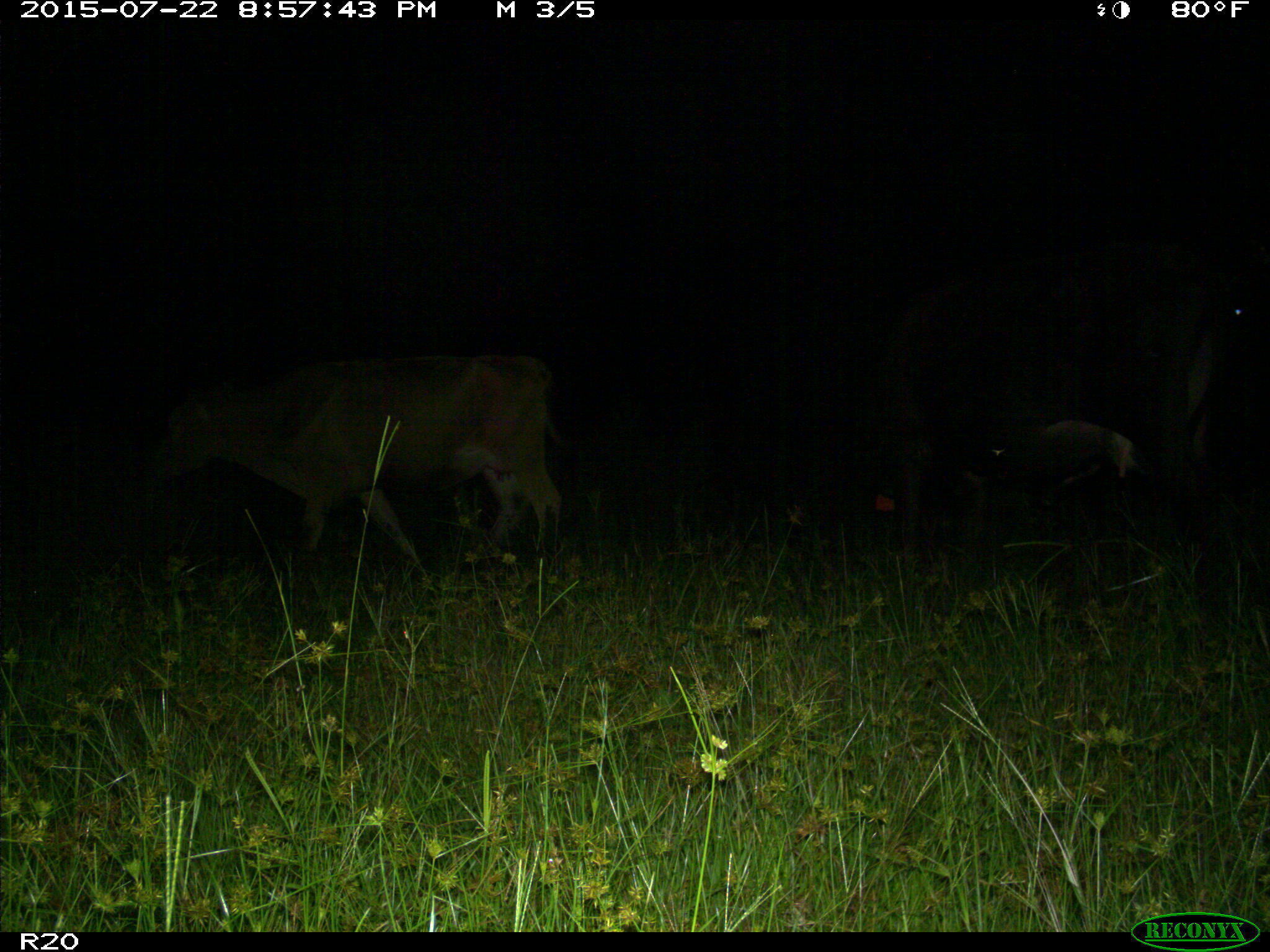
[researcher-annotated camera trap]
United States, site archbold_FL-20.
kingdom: Animalia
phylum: Chordata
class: Mammalia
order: Artiodactyla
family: Bovidae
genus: Bos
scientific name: Bos taurus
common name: domestic cow